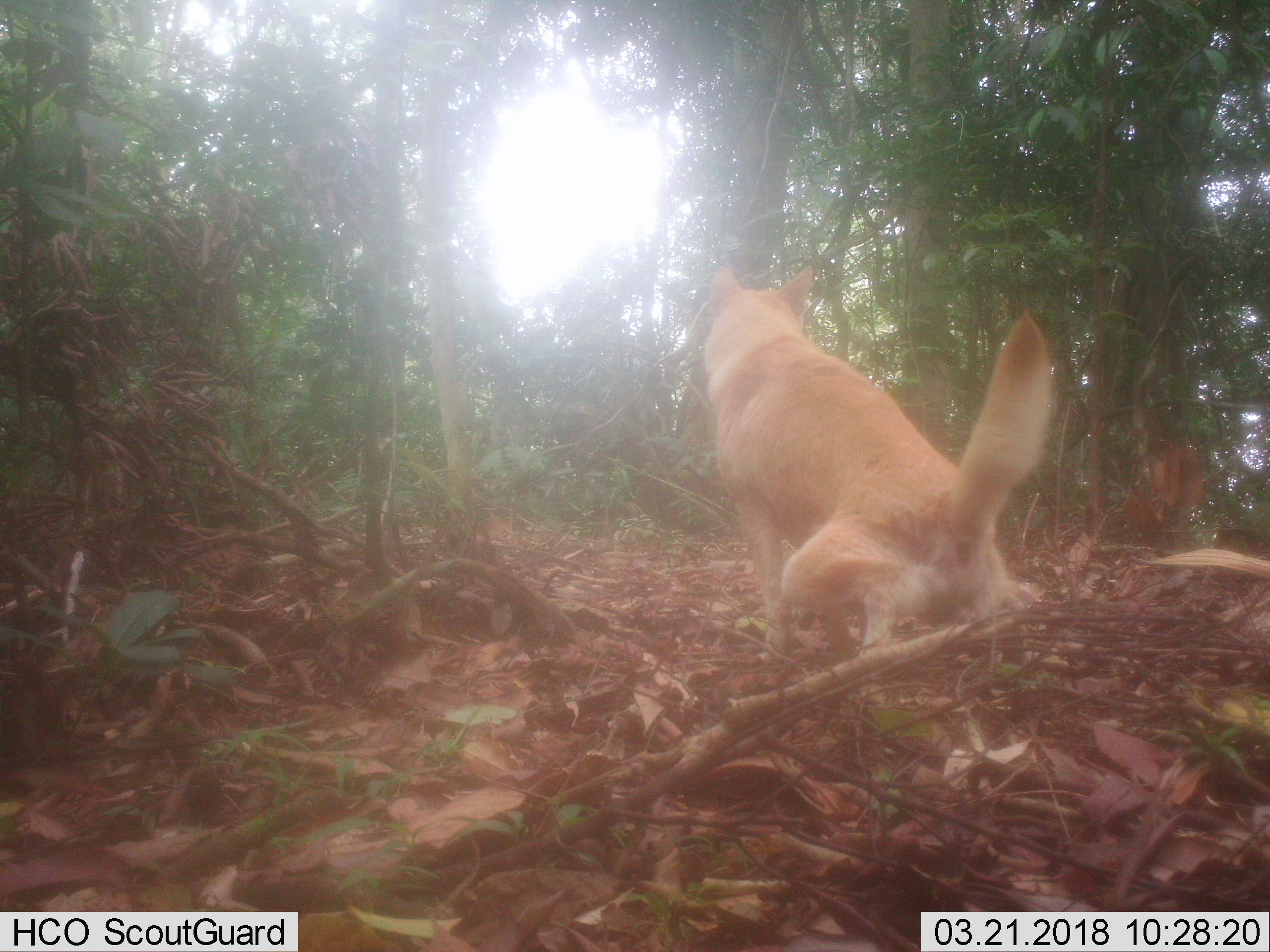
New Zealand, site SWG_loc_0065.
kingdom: Animalia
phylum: Chordata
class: Mammalia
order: Carnivora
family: Canidae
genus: Canis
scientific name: Canis familiaris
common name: domestic dog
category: dog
Dog (domestic dog) (Canis familiaris).